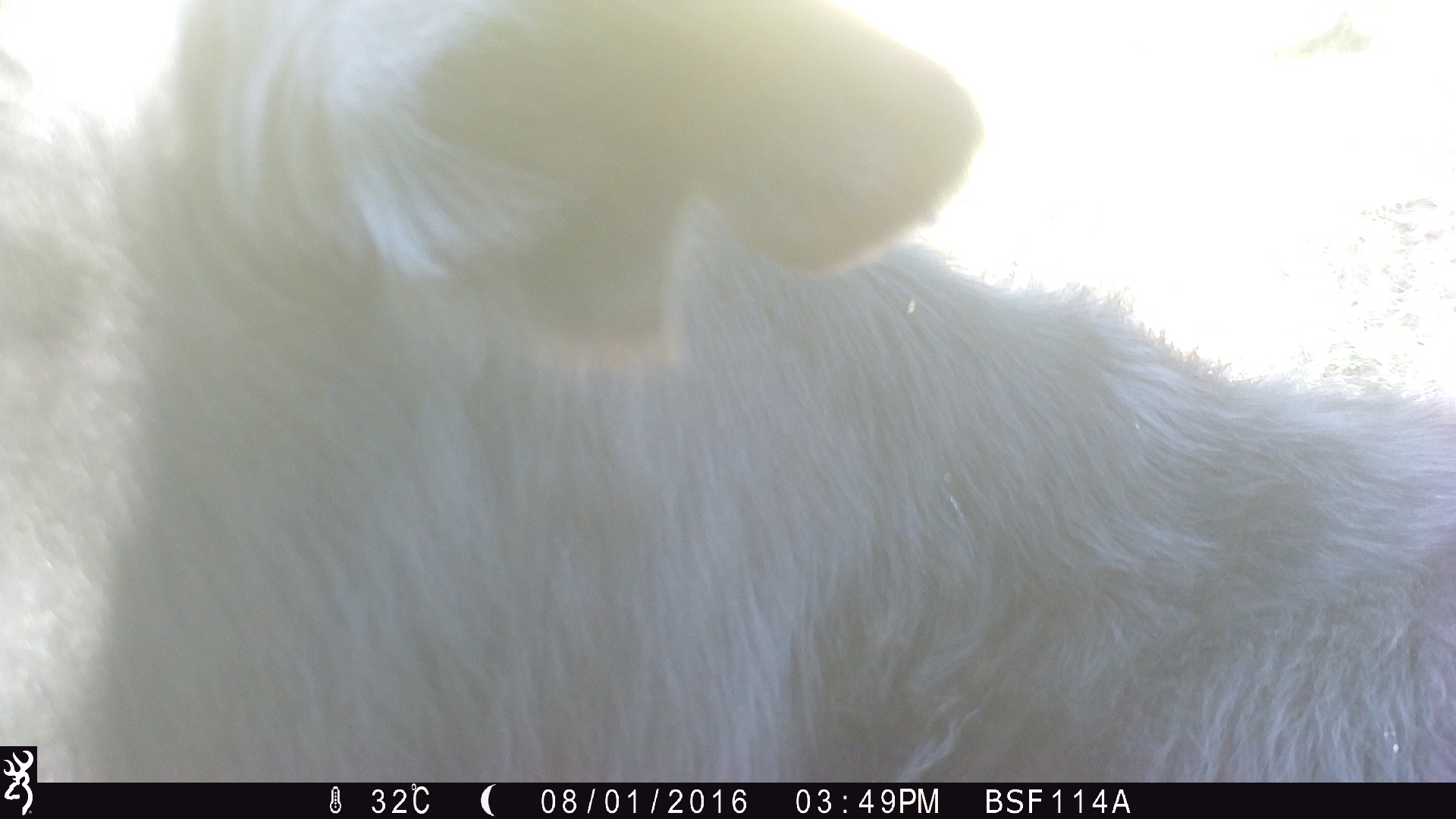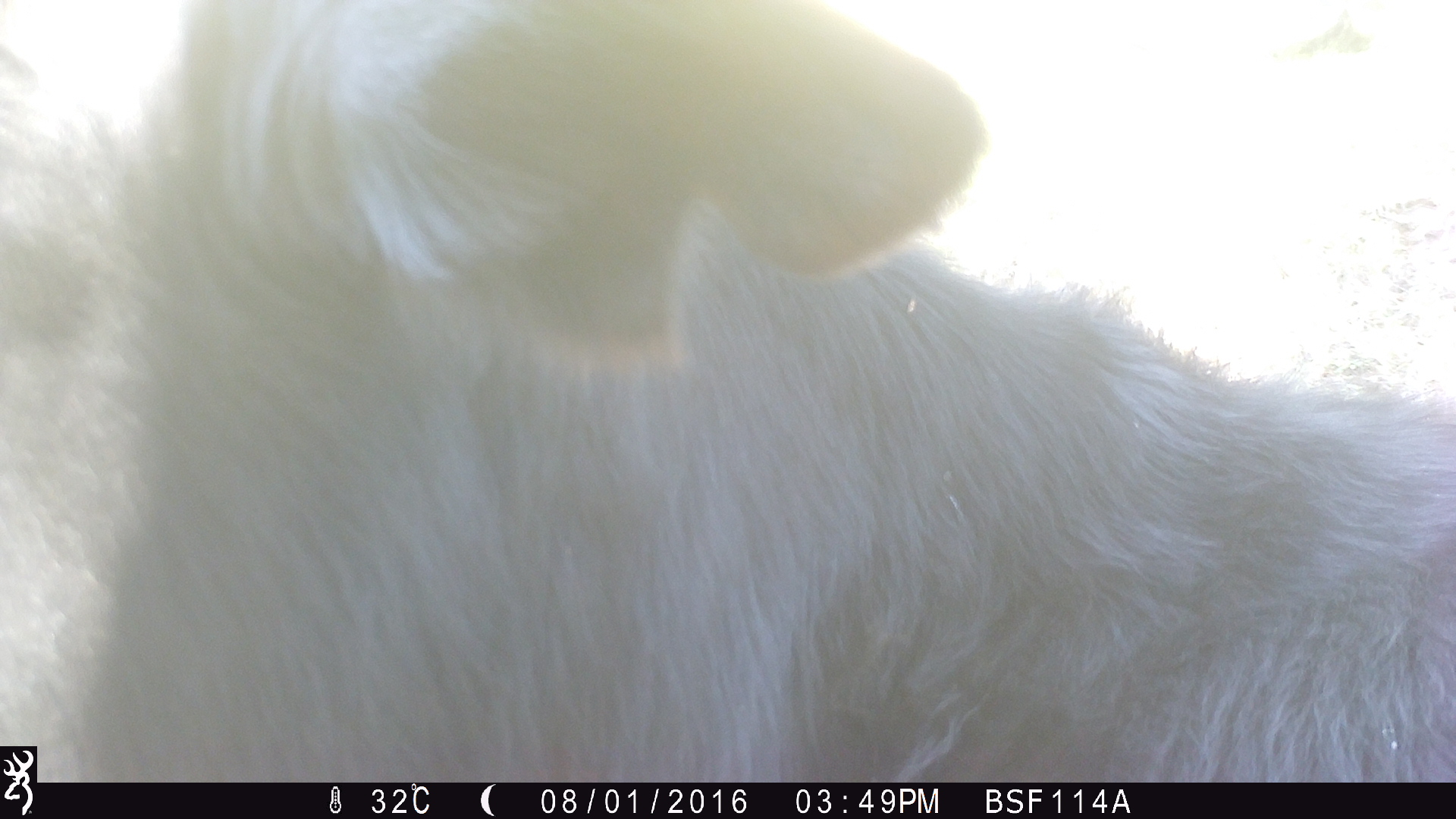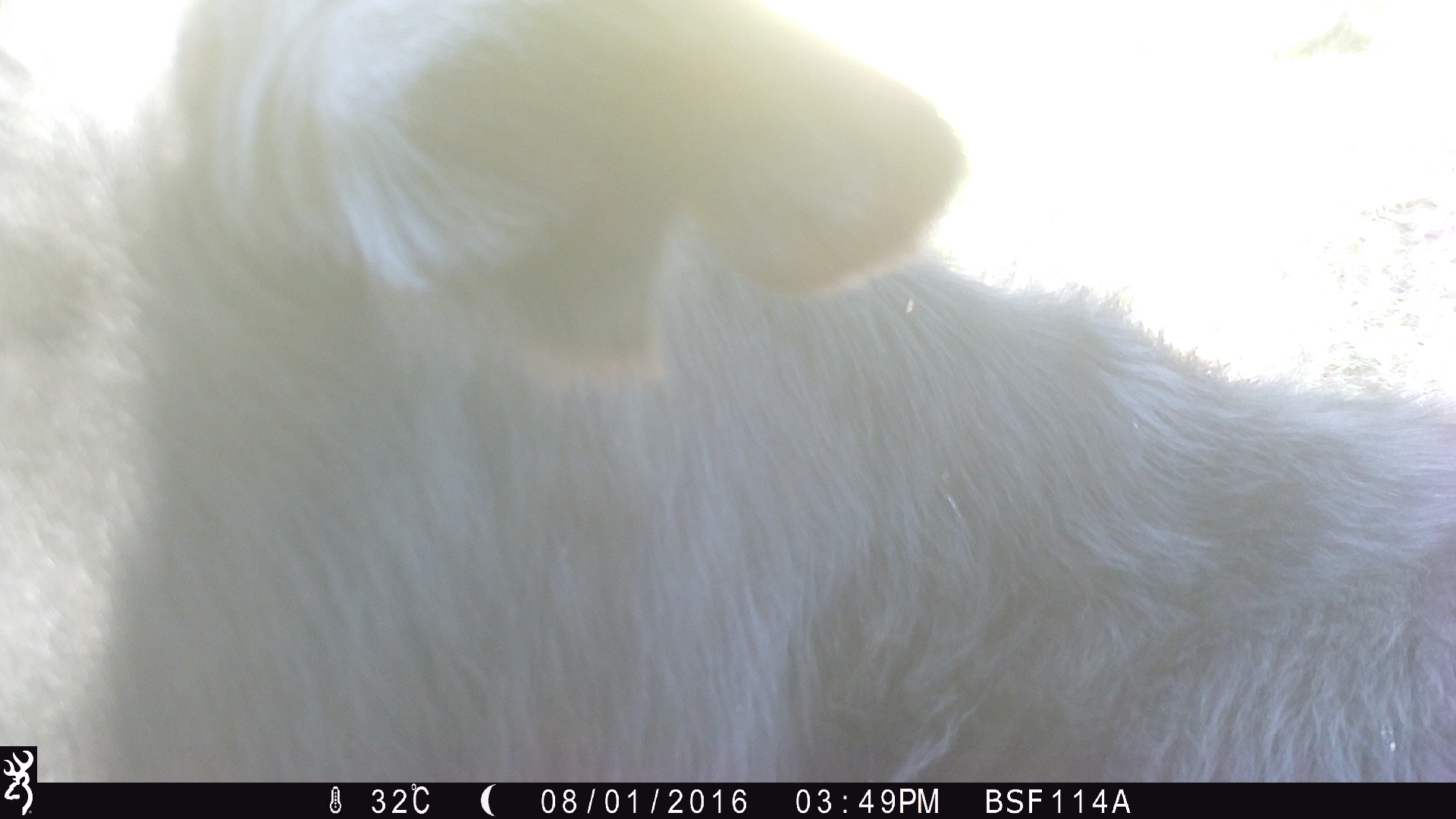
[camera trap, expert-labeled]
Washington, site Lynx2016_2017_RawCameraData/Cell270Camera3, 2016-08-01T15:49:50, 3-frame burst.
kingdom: Animalia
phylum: Chordata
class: Mammalia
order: Artiodactyla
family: Bovidae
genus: Bos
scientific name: Bos taurus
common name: domestic cattle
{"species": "domestic cattle (Bos taurus)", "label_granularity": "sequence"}